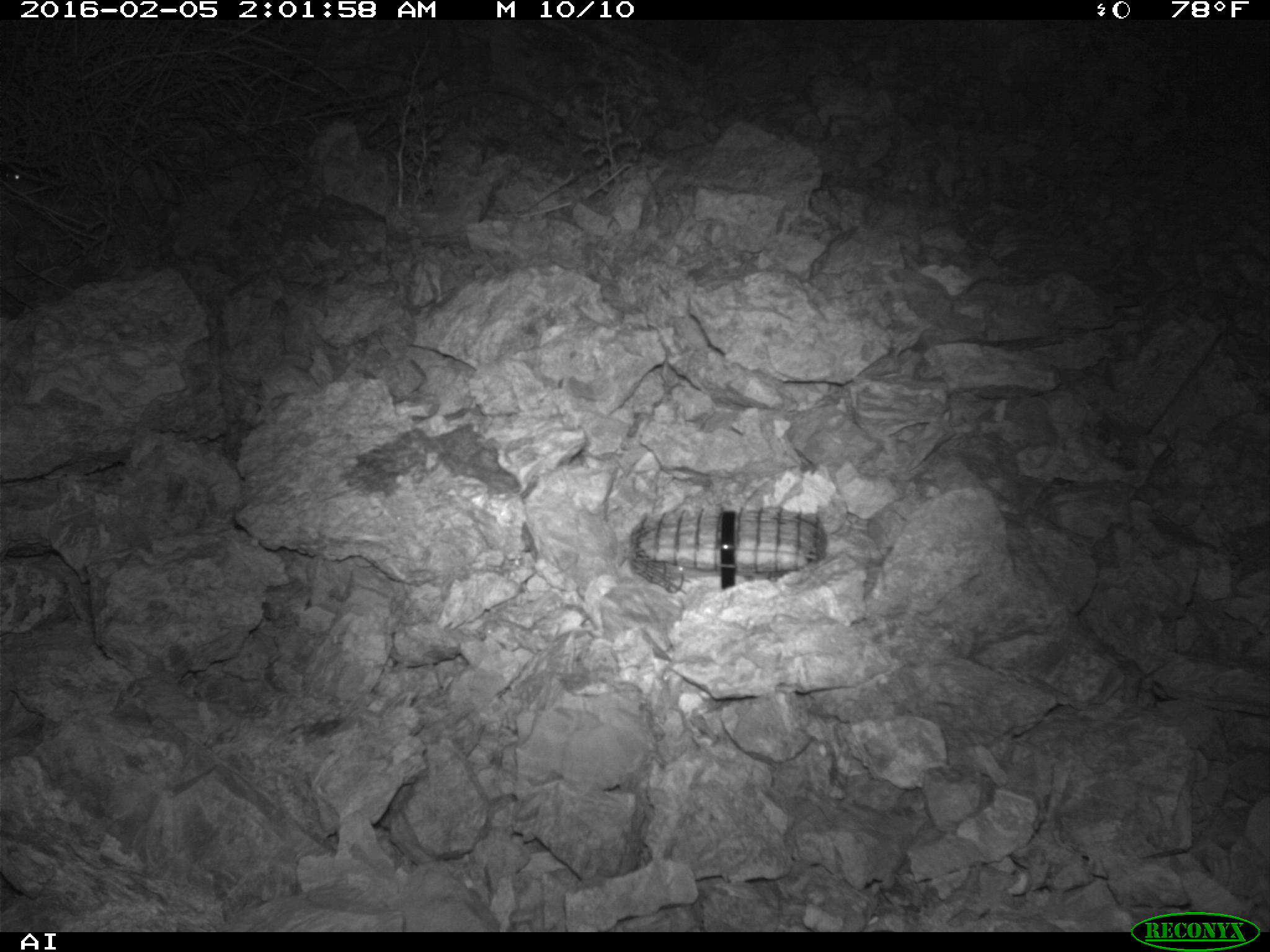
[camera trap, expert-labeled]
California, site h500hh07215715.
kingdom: Animalia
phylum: Chordata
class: Mammalia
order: Rodentia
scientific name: Rodentia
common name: rodent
Rodent (Rodentia).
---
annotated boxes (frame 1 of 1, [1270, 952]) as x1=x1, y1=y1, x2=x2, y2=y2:
rodent: x1=5, y1=166, x2=22, y2=183